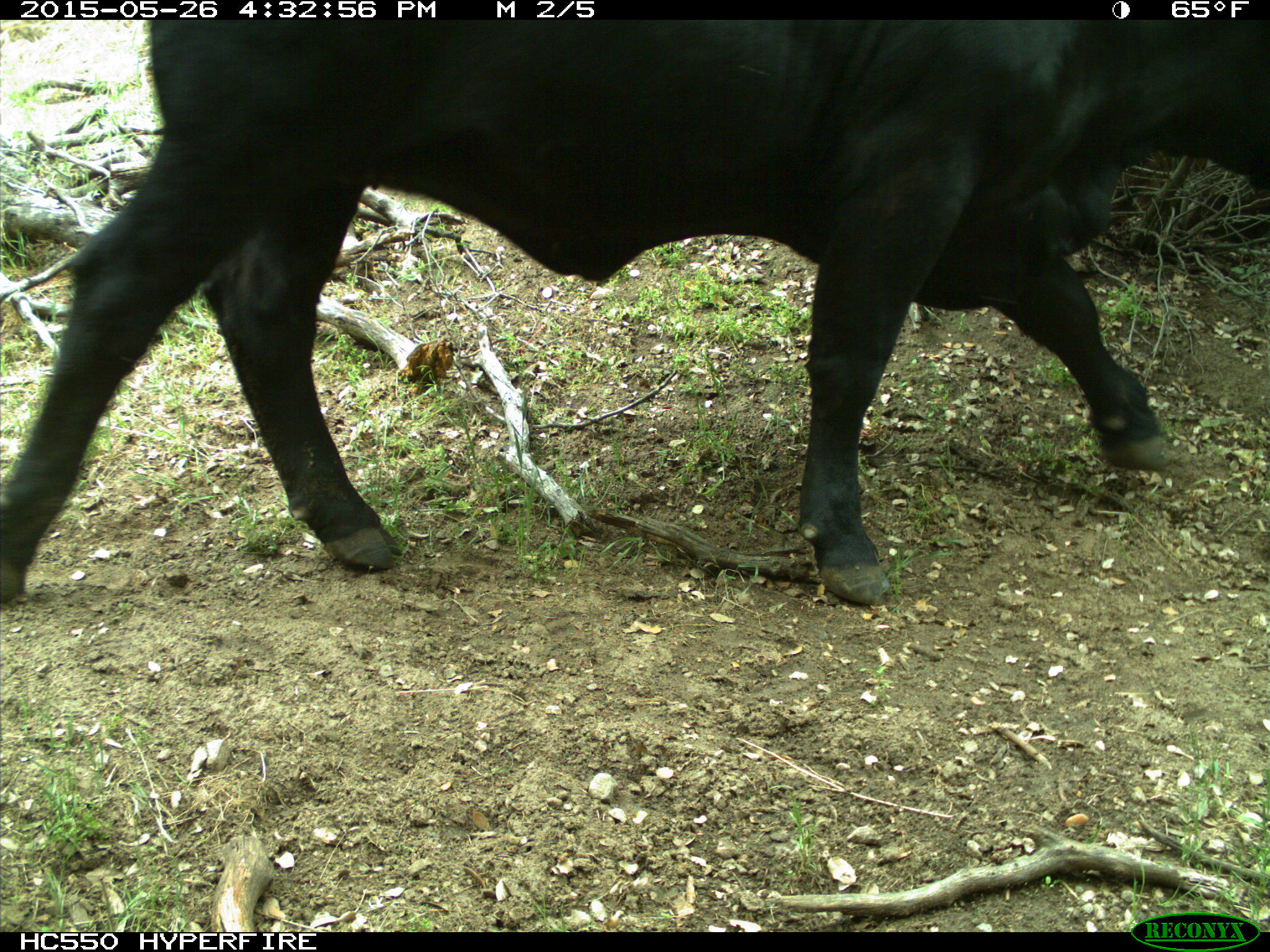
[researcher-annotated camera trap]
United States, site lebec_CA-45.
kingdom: Animalia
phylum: Chordata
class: Mammalia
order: Artiodactyla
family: Bovidae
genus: Bos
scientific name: Bos taurus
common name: domestic cow